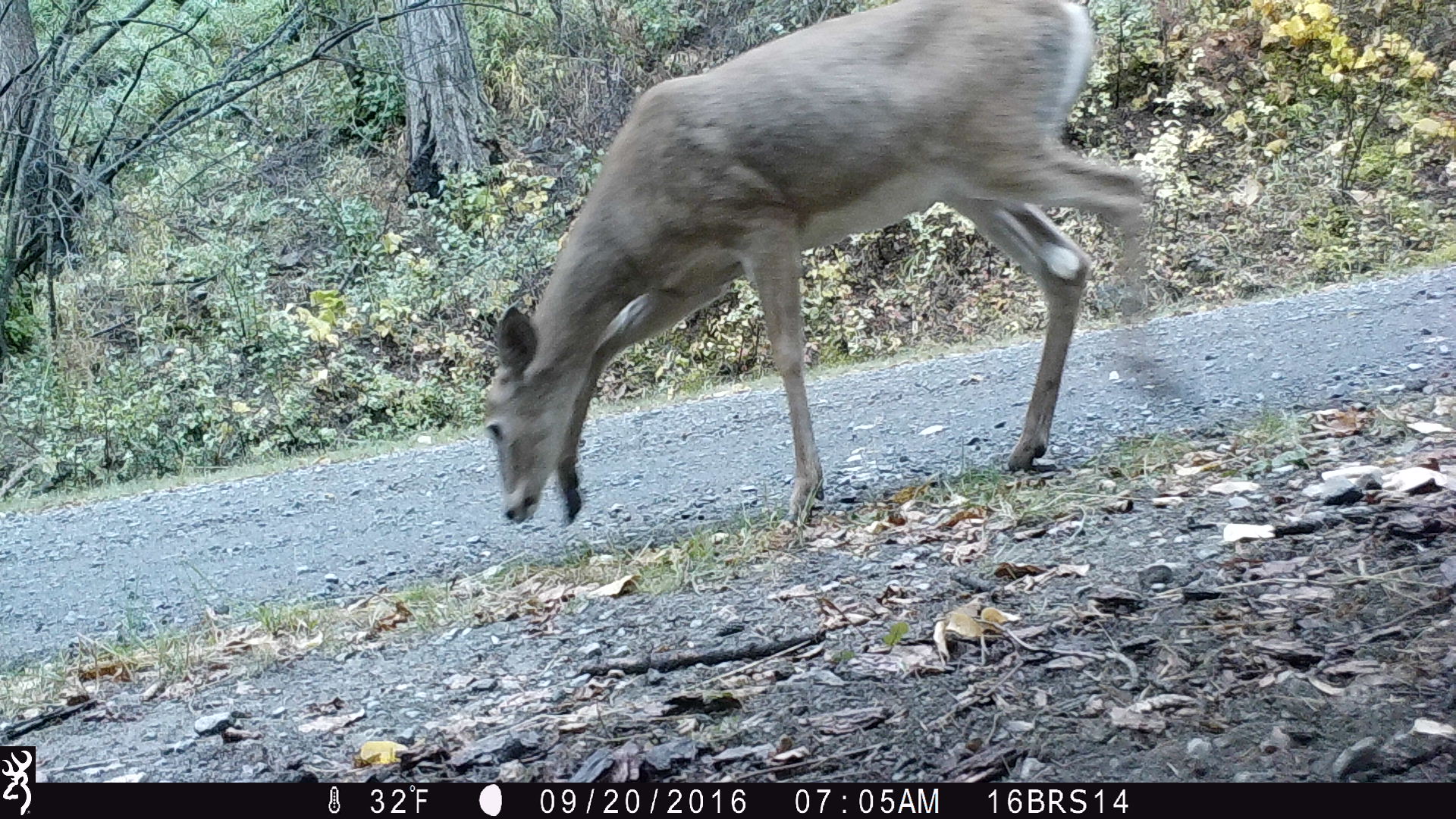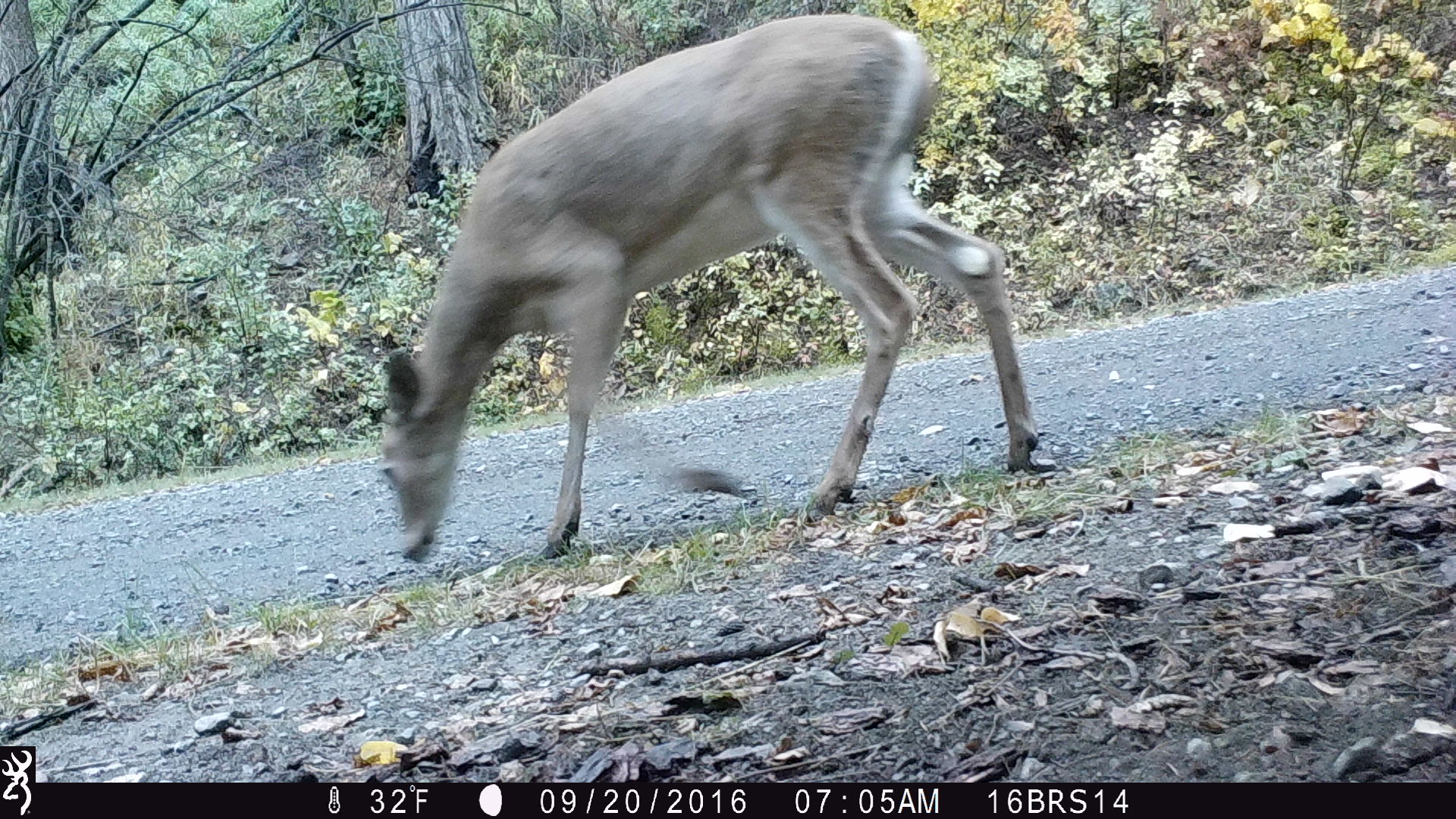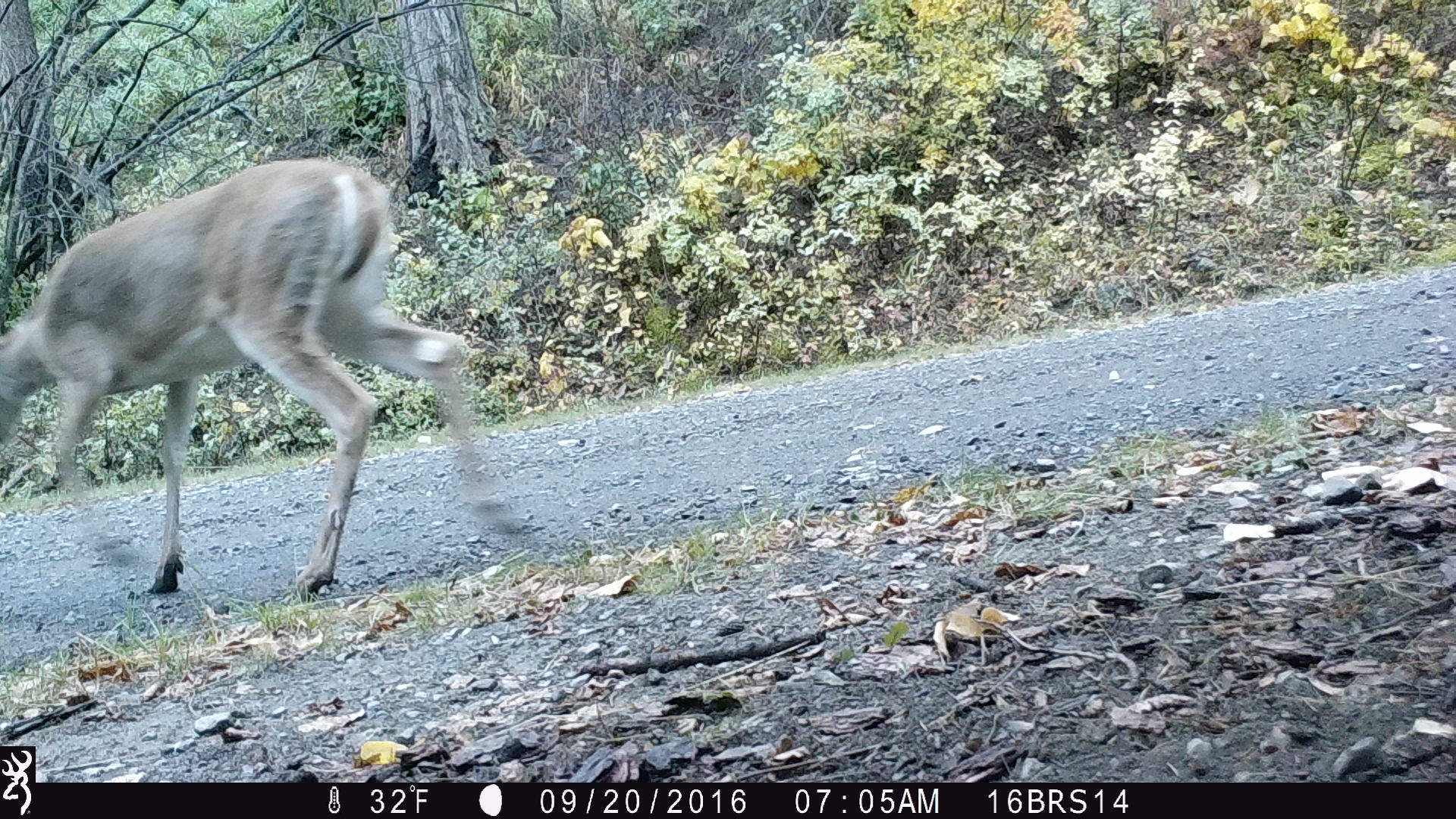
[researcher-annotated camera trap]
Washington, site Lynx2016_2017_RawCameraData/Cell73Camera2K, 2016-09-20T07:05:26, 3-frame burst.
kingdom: Animalia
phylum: Chordata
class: Mammalia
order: Artiodactyla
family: Cervidae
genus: Odocoileus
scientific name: Odocoileus virginianus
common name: white-tailed deer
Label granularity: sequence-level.